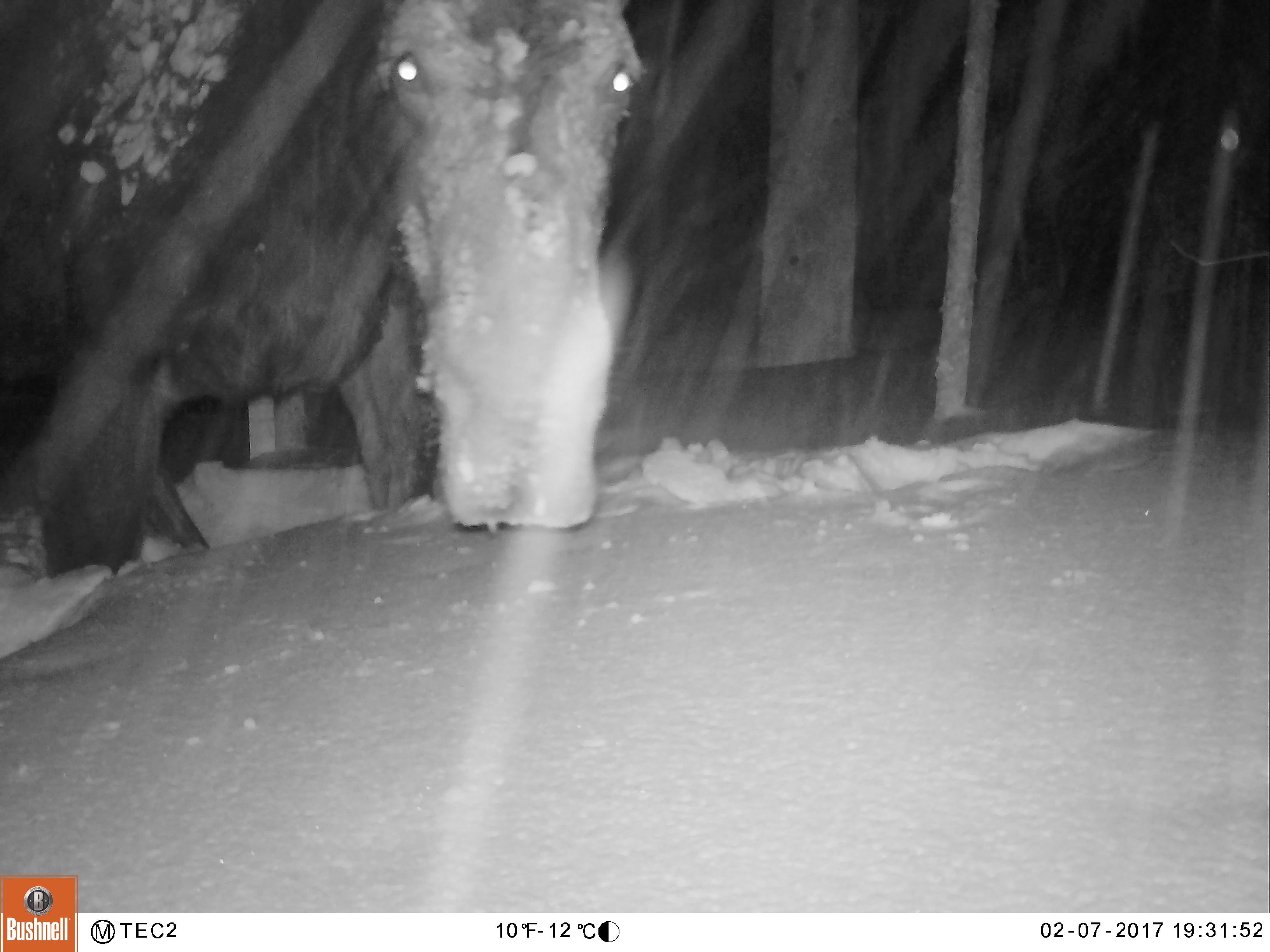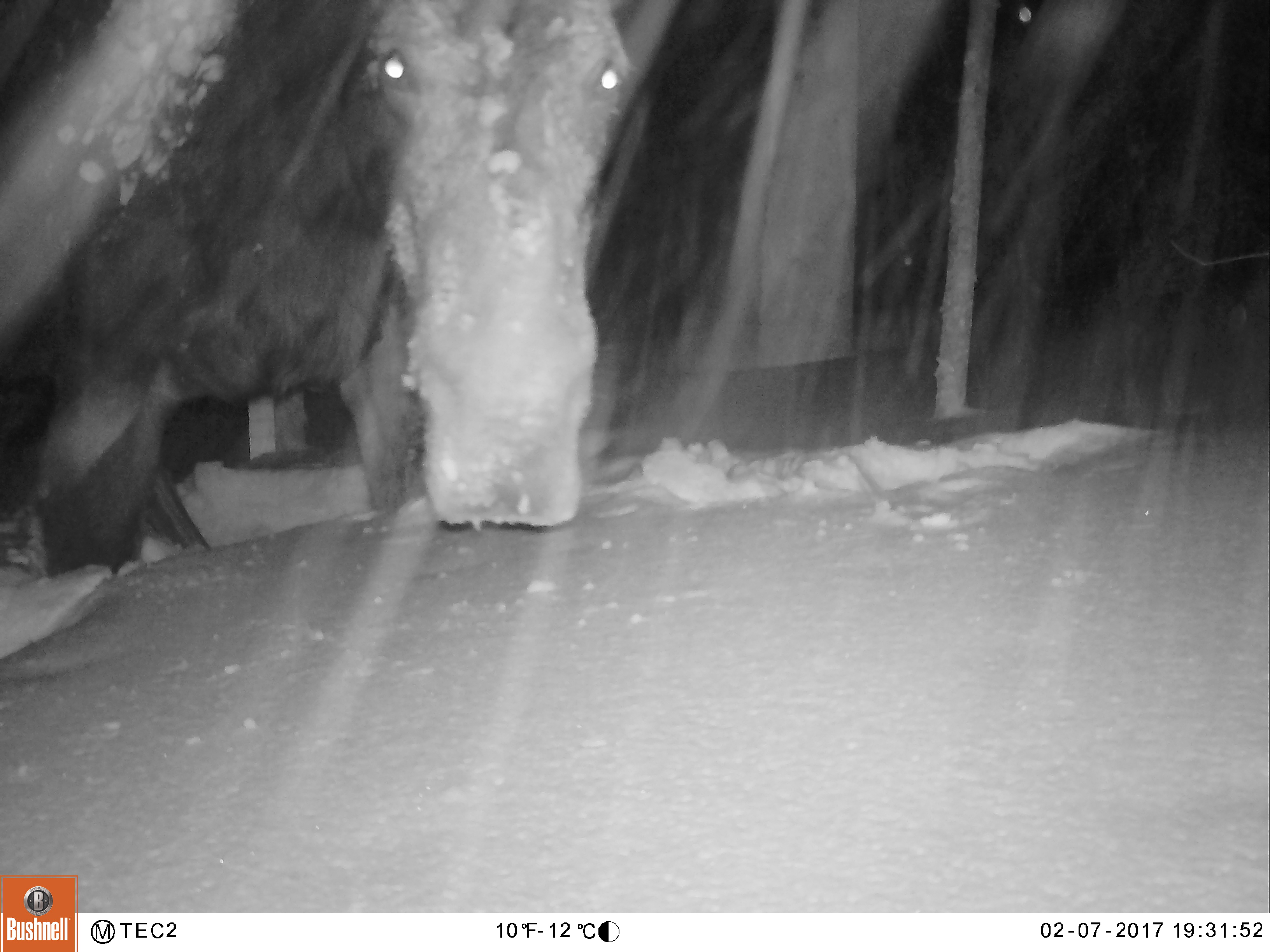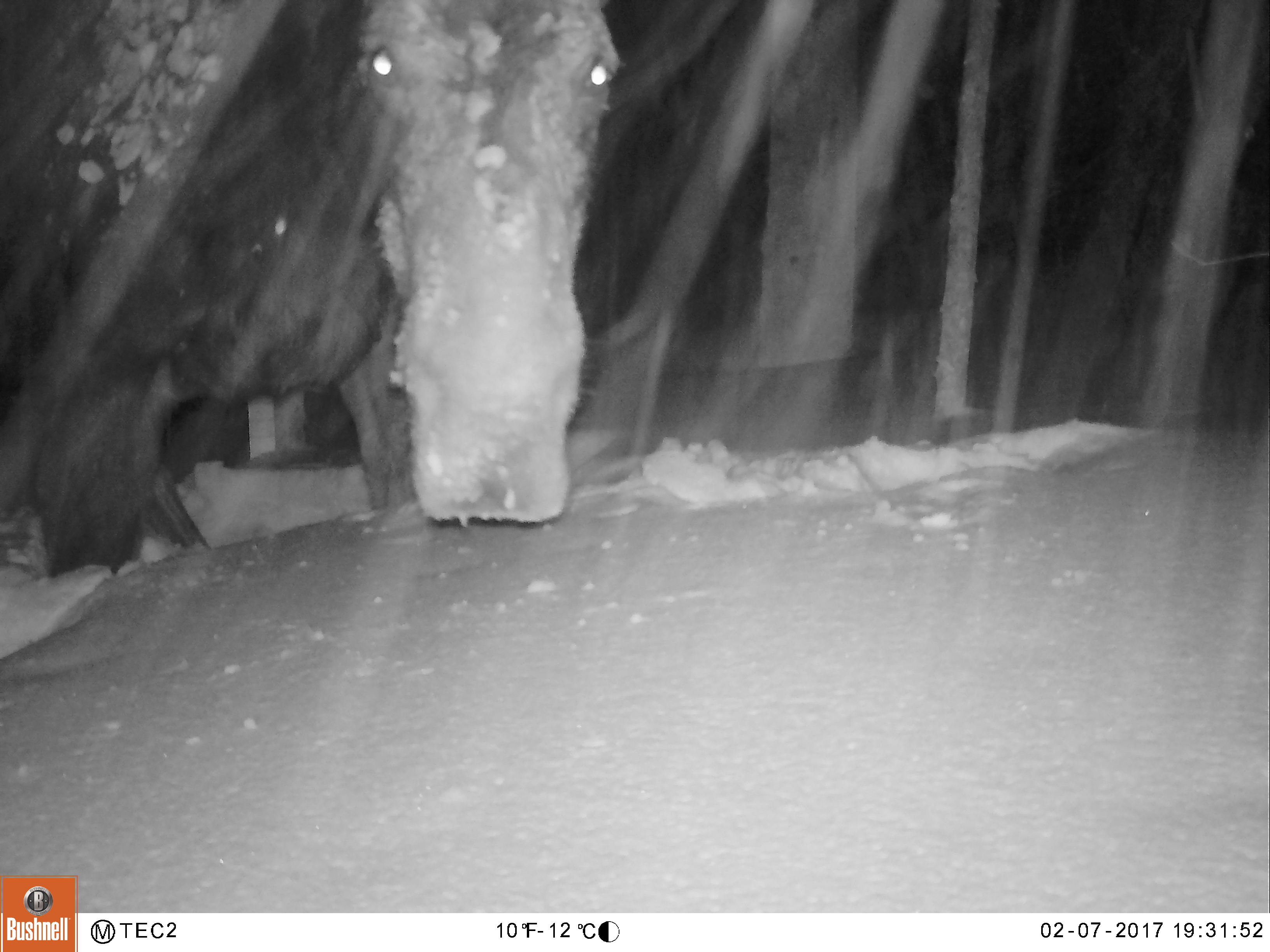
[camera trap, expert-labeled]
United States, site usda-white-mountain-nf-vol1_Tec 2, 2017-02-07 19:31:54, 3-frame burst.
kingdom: Animalia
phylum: Chordata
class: Mammalia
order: Artiodactyla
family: Cervidae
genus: Alces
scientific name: Alces alces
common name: moose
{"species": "moose (Alces alces)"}